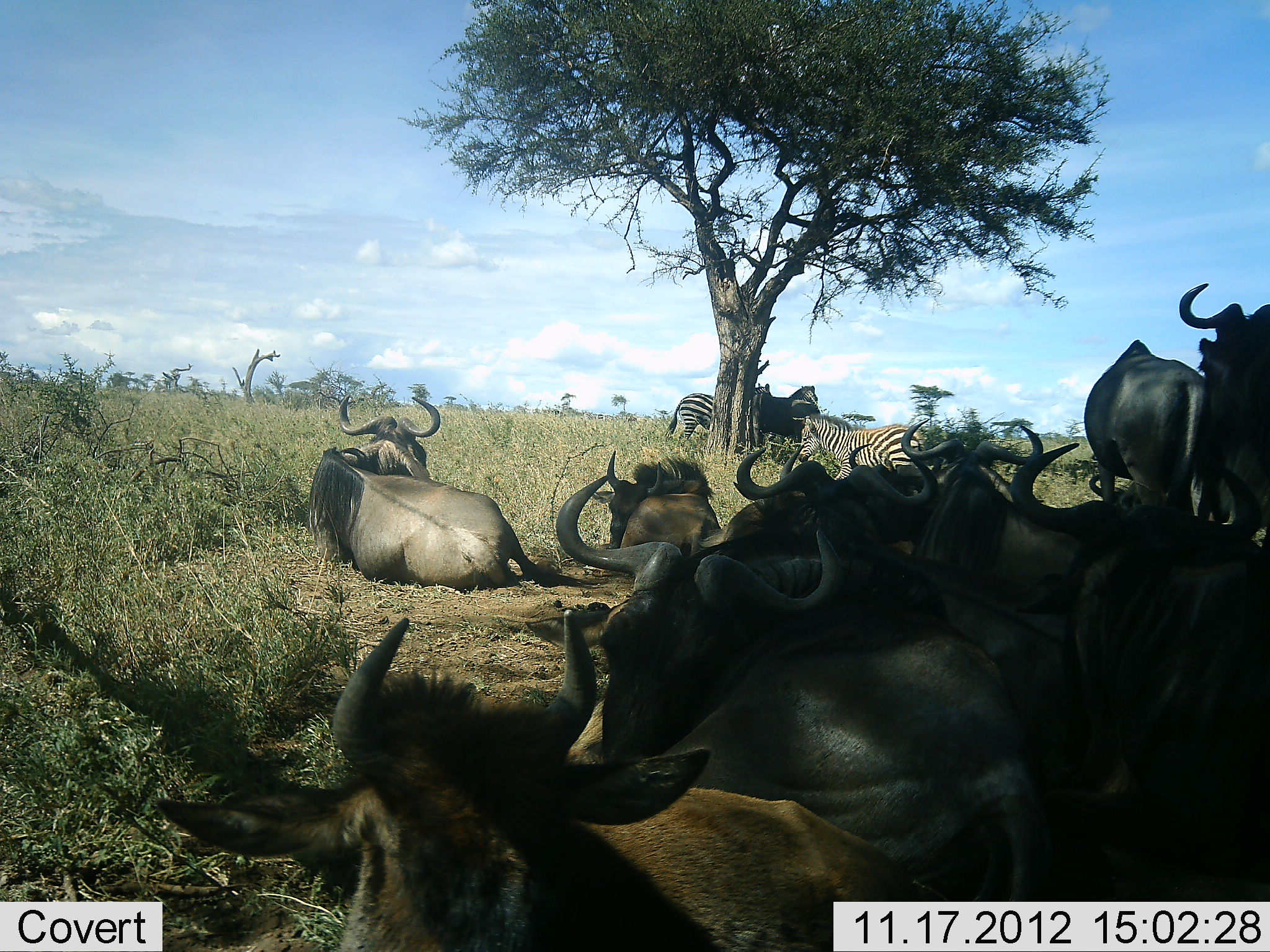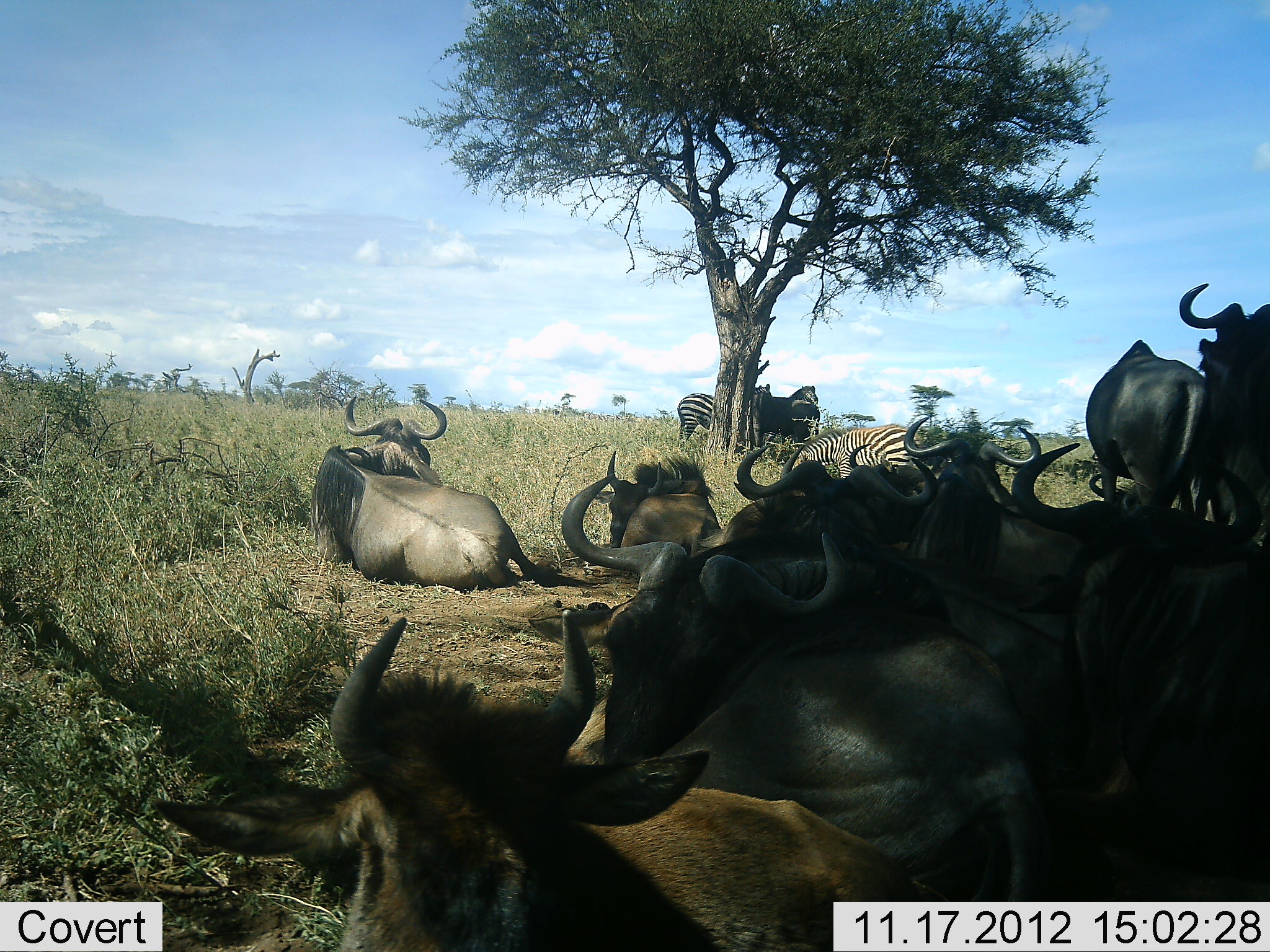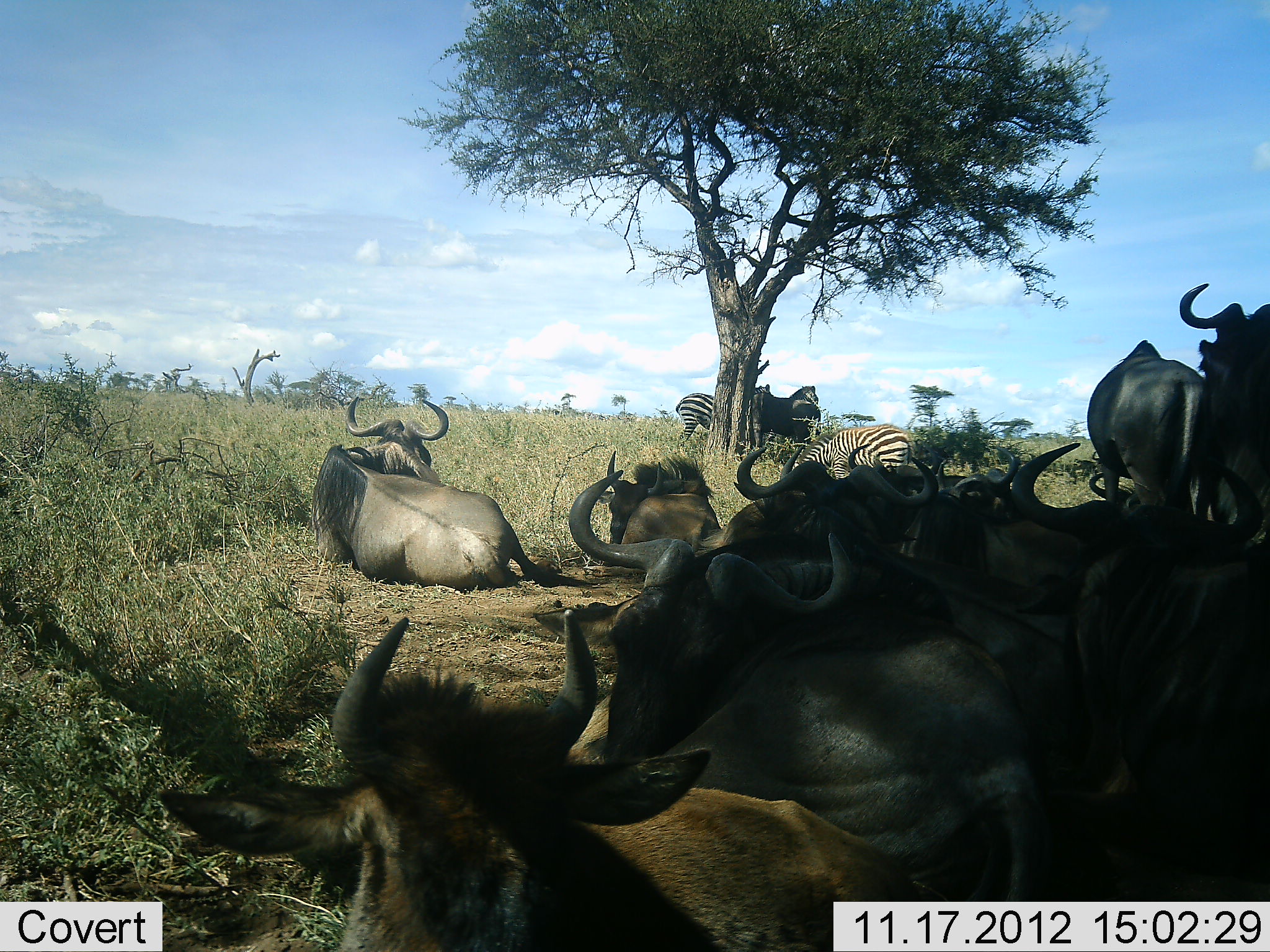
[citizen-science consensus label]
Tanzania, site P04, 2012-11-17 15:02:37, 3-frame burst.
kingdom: Animalia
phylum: Chordata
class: Mammalia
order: Artiodactyla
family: Bovidae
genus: Connochaetes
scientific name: Connochaetes taurinus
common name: blue wildebeest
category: wildebeest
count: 10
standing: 70%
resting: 100%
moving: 0%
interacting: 10%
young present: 0%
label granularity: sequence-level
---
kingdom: Animalia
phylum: Chordata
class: Mammalia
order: Perissodactyla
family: Equidae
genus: Equus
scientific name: Equus quagga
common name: plains zebra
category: zebra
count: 4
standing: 80%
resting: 40%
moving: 0%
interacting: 0%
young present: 0%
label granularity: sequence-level